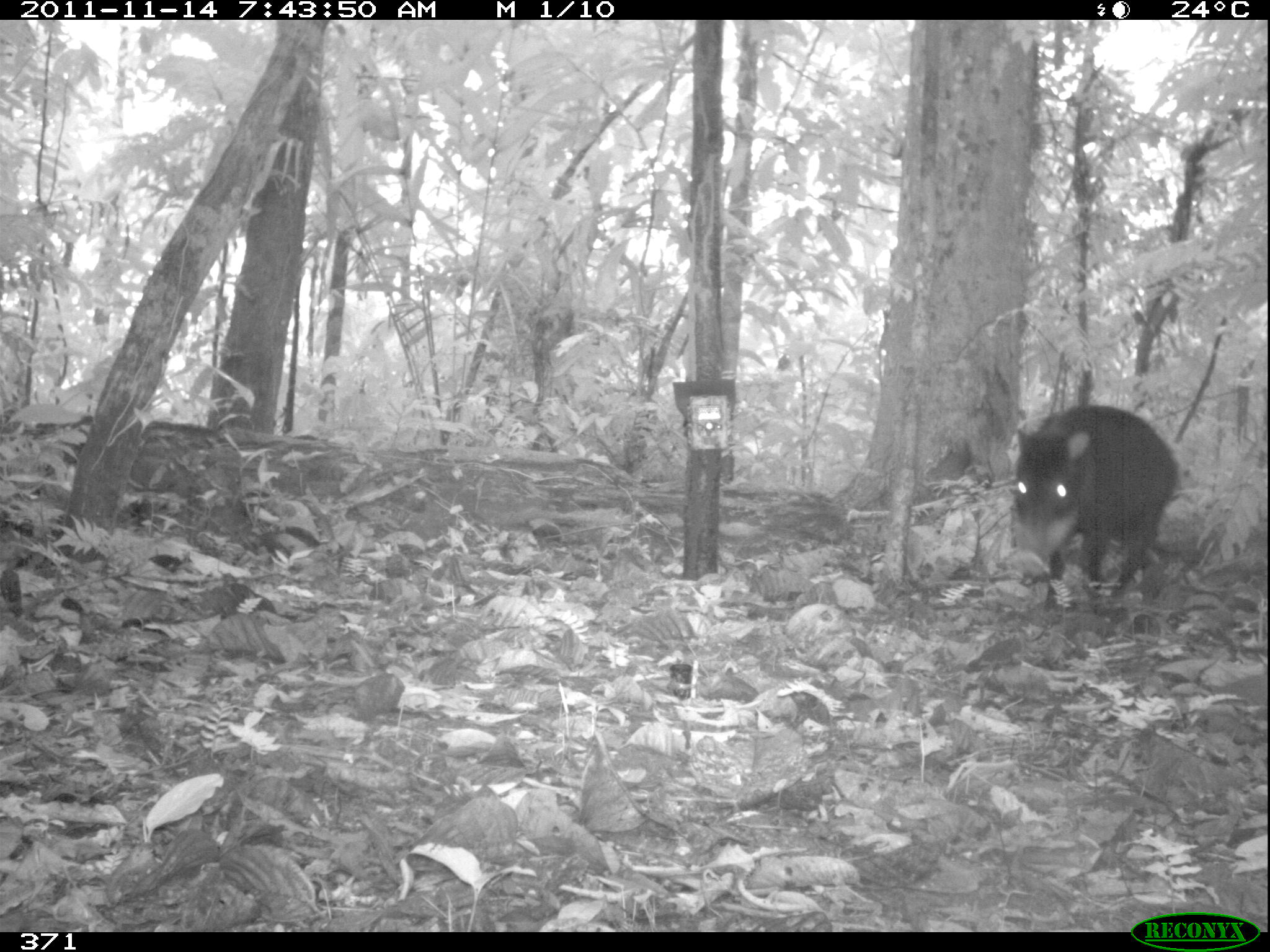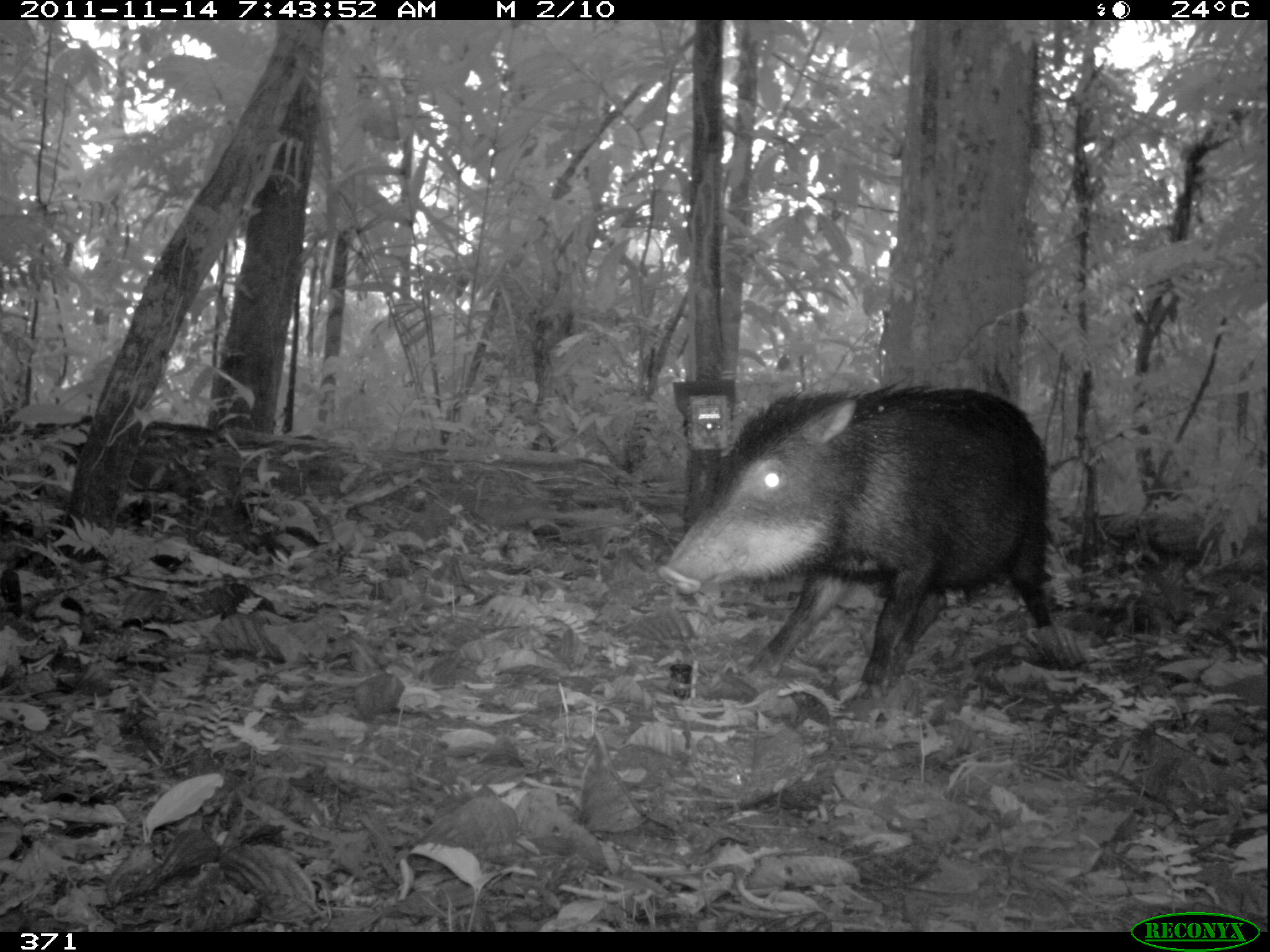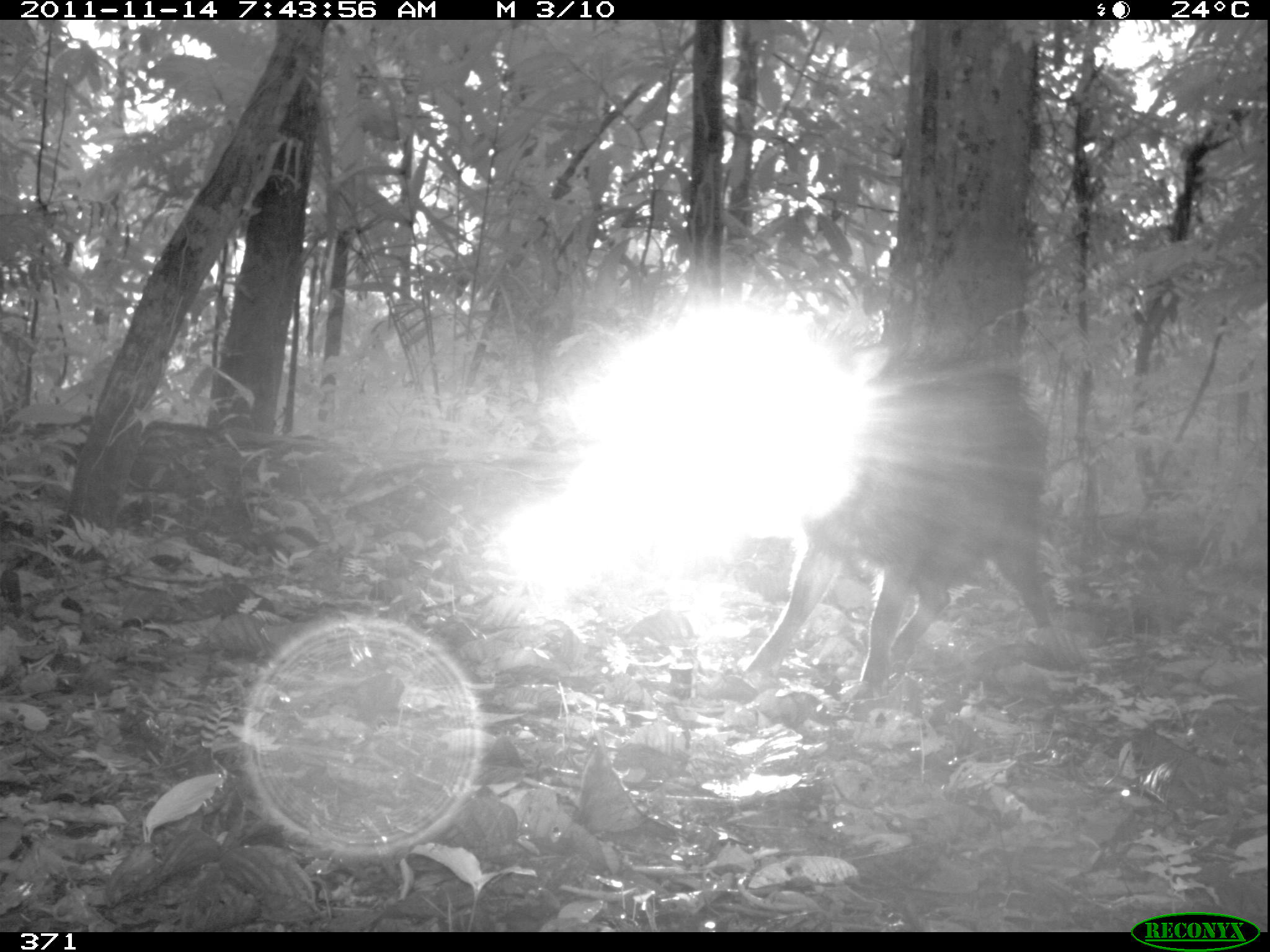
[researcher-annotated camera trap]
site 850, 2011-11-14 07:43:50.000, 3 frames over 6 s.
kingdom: Animalia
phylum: Chordata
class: Mammalia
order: Artiodactyla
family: Tayassuidae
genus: Tayassu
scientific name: Tayassu pecari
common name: white-lipped peccary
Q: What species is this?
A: Tayassu pecari (white-lipped peccary).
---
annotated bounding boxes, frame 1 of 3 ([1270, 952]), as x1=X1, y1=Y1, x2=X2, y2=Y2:
tayassu pecari: x1=1007, y1=403, x2=1178, y2=611